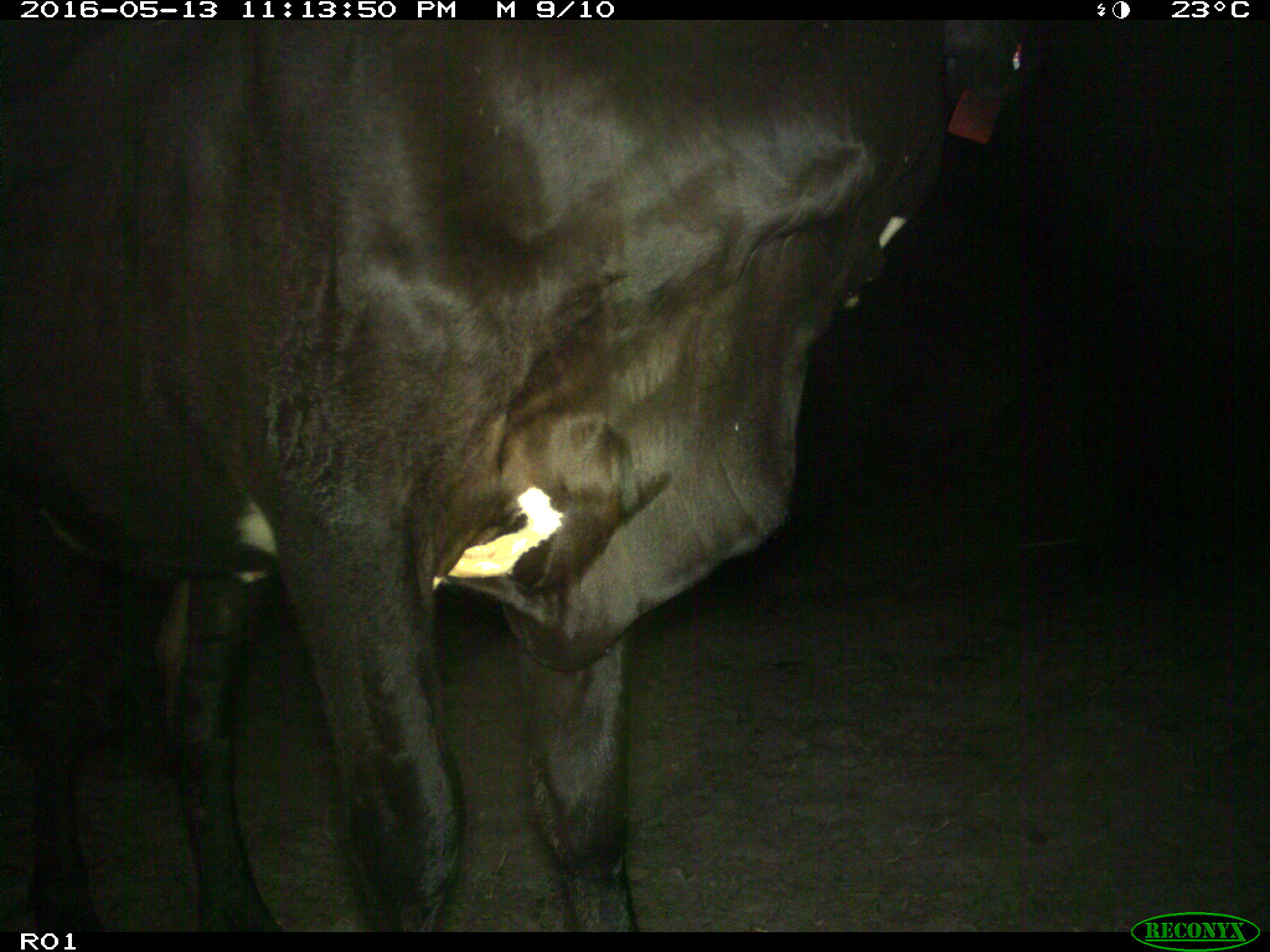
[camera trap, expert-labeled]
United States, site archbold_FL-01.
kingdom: Animalia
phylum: Chordata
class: Mammalia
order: Artiodactyla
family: Bovidae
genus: Bos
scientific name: Bos taurus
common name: domestic cow